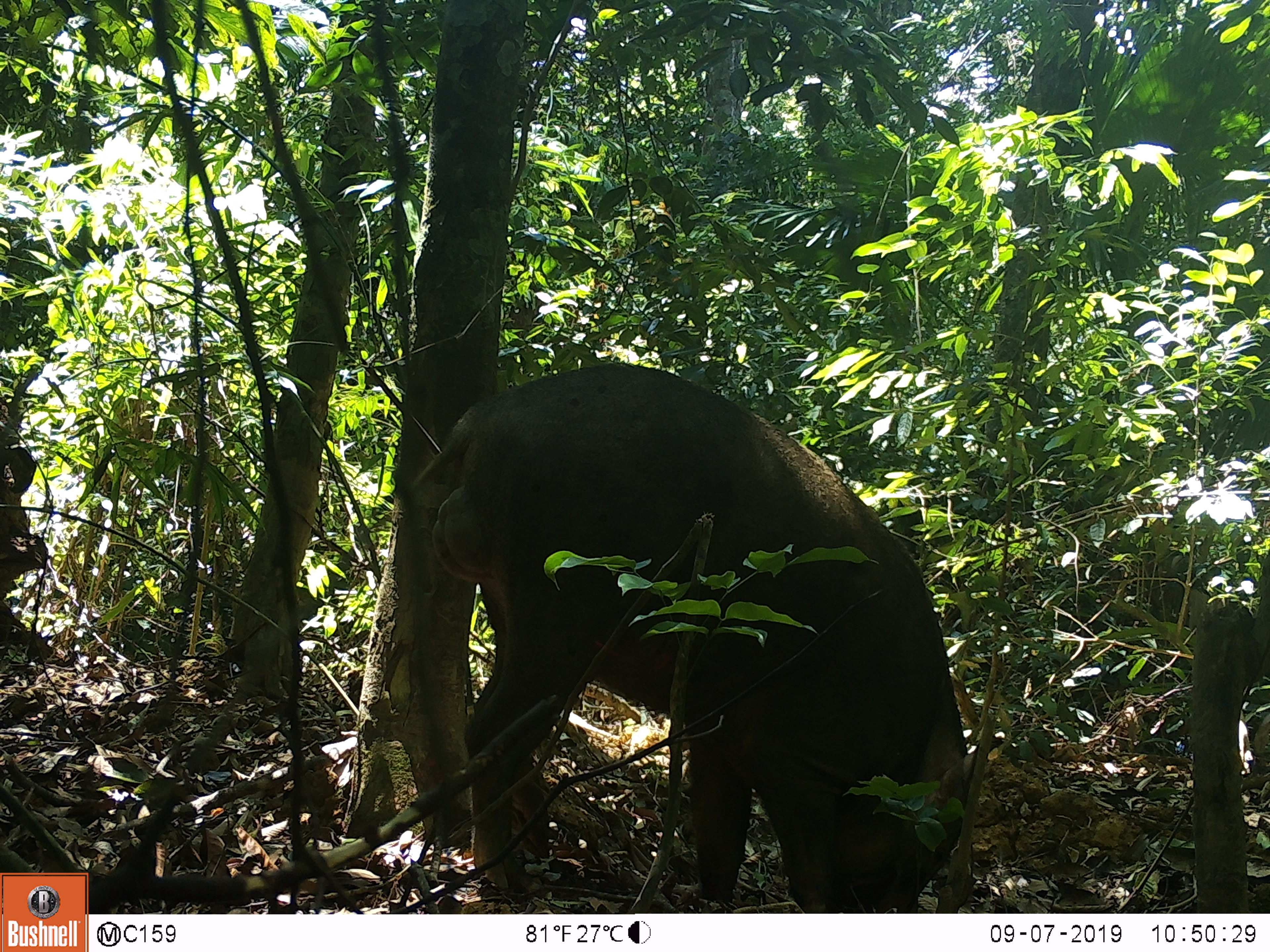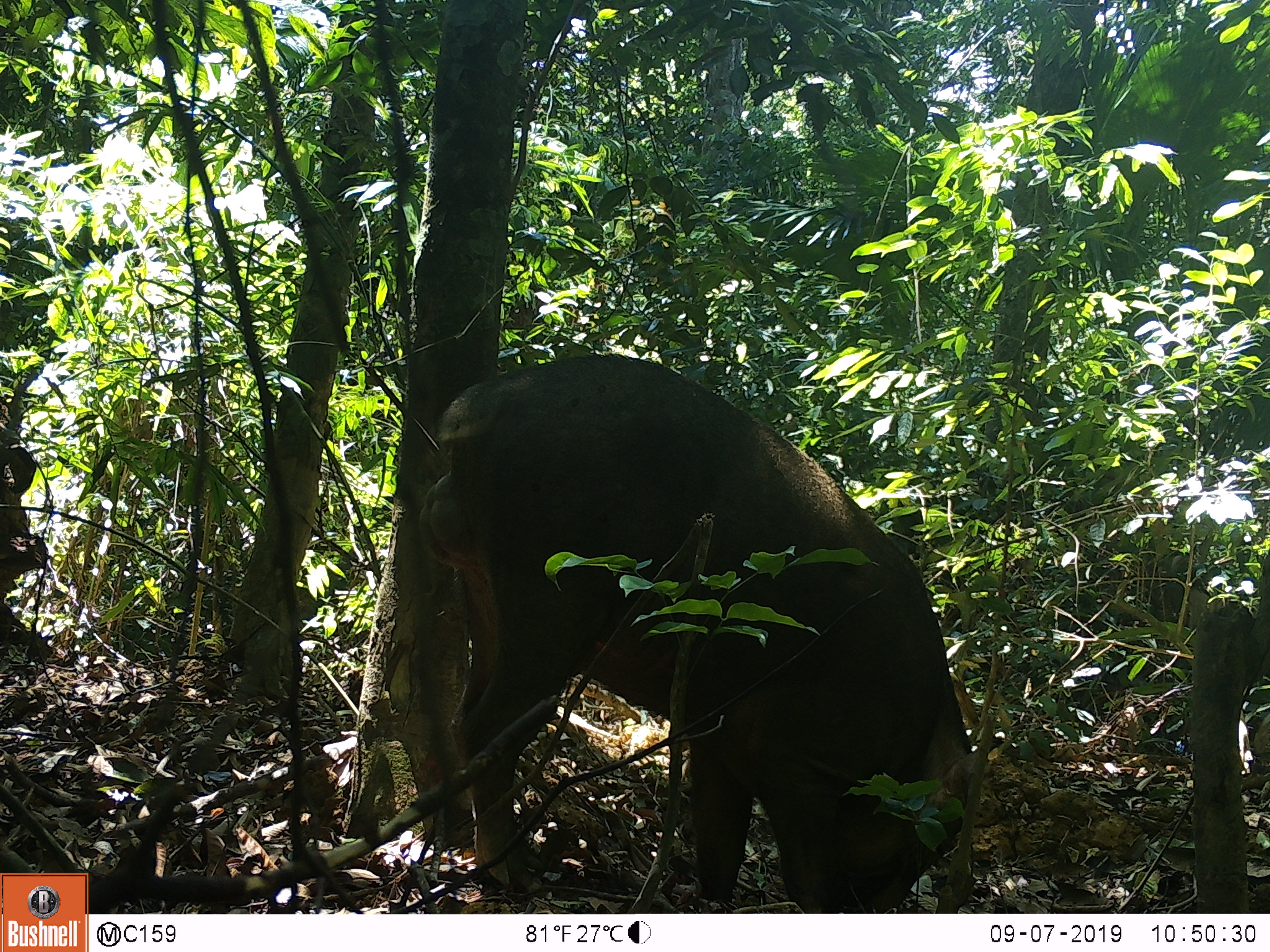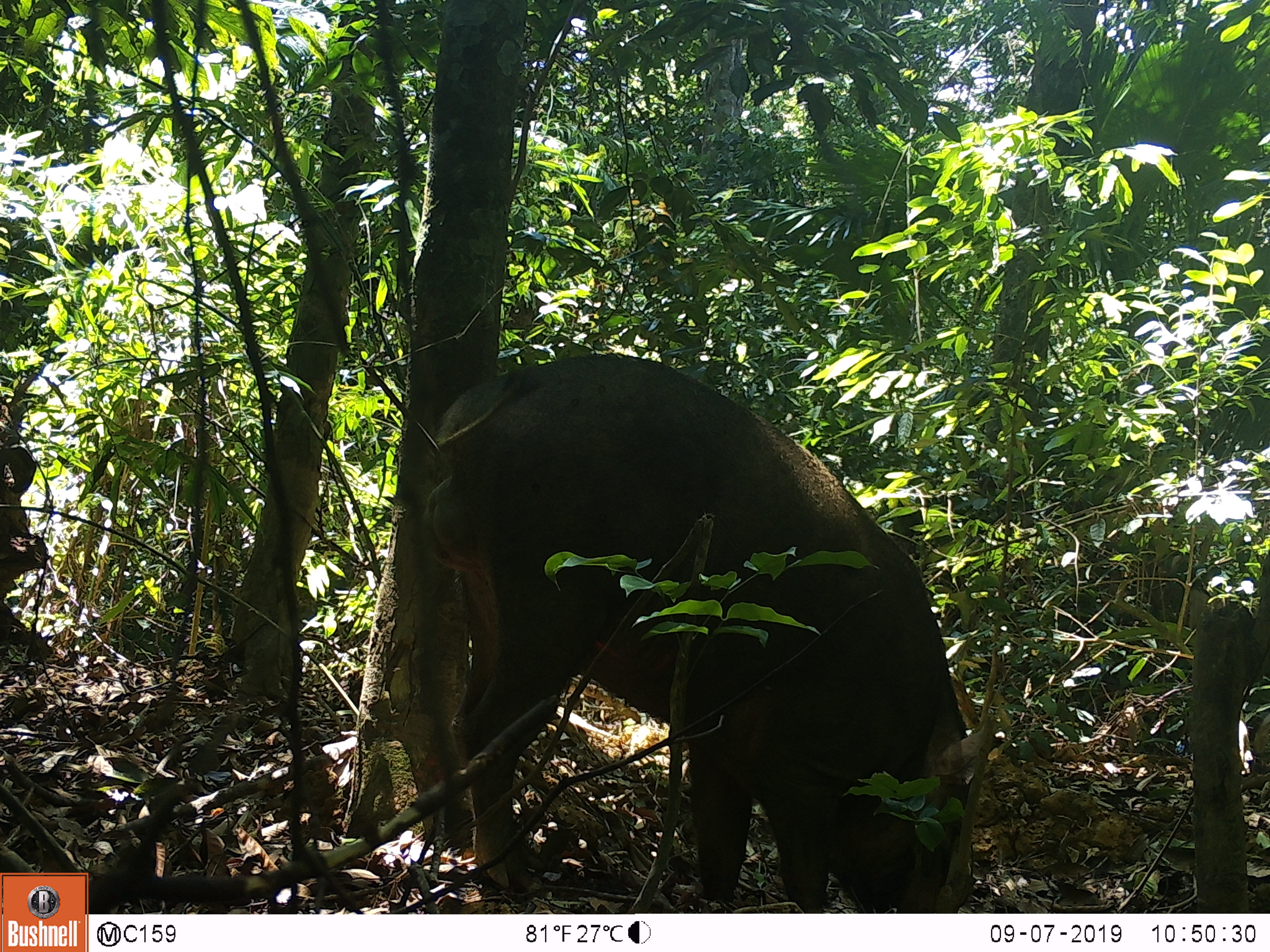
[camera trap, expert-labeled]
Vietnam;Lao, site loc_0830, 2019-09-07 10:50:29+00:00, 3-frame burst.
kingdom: Animalia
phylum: Chordata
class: Mammalia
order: Artiodactyla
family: Suidae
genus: Sus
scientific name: Sus scrofa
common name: eurasian wild pig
Eurasian wild pig (Sus scrofa). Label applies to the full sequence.